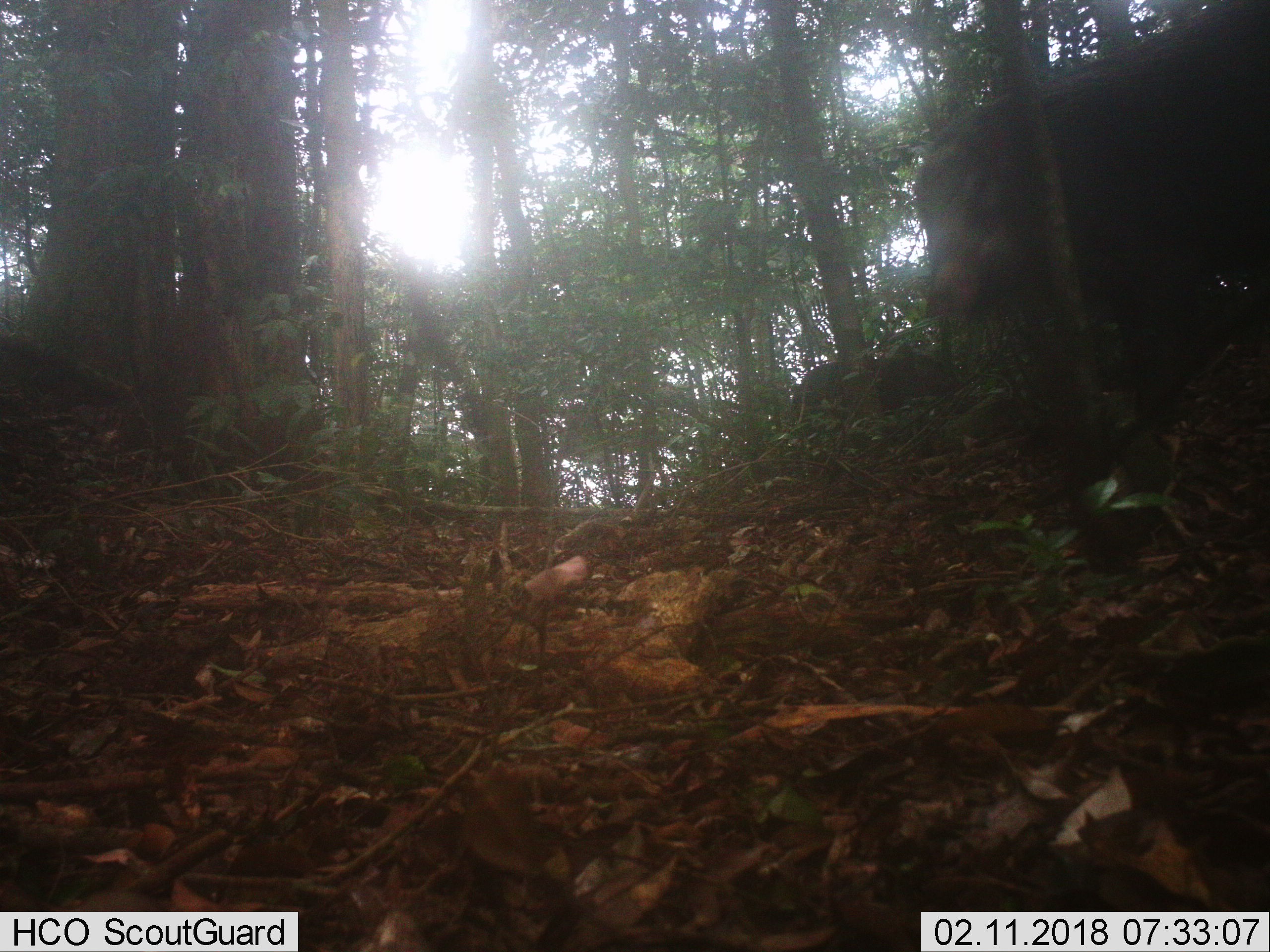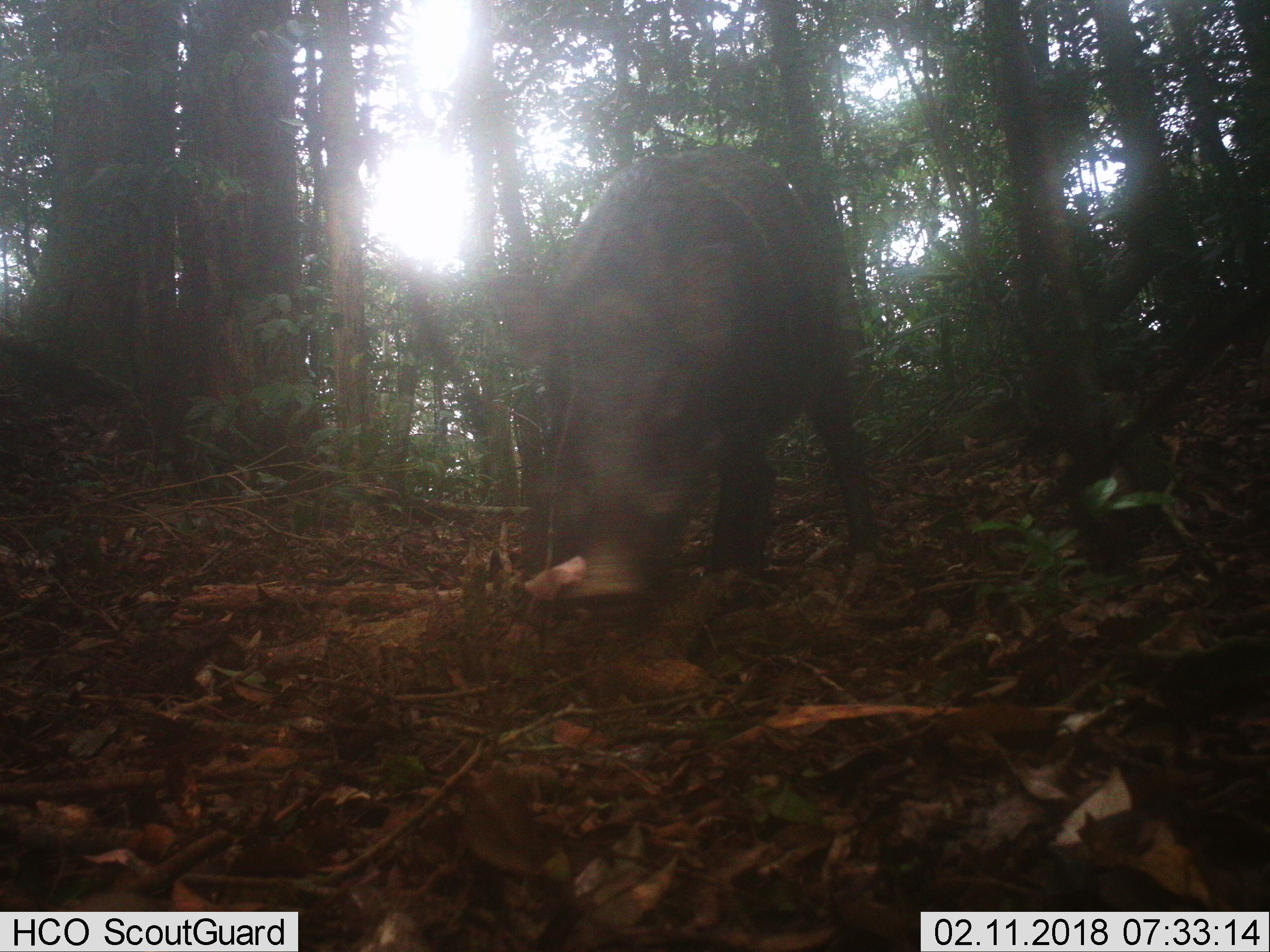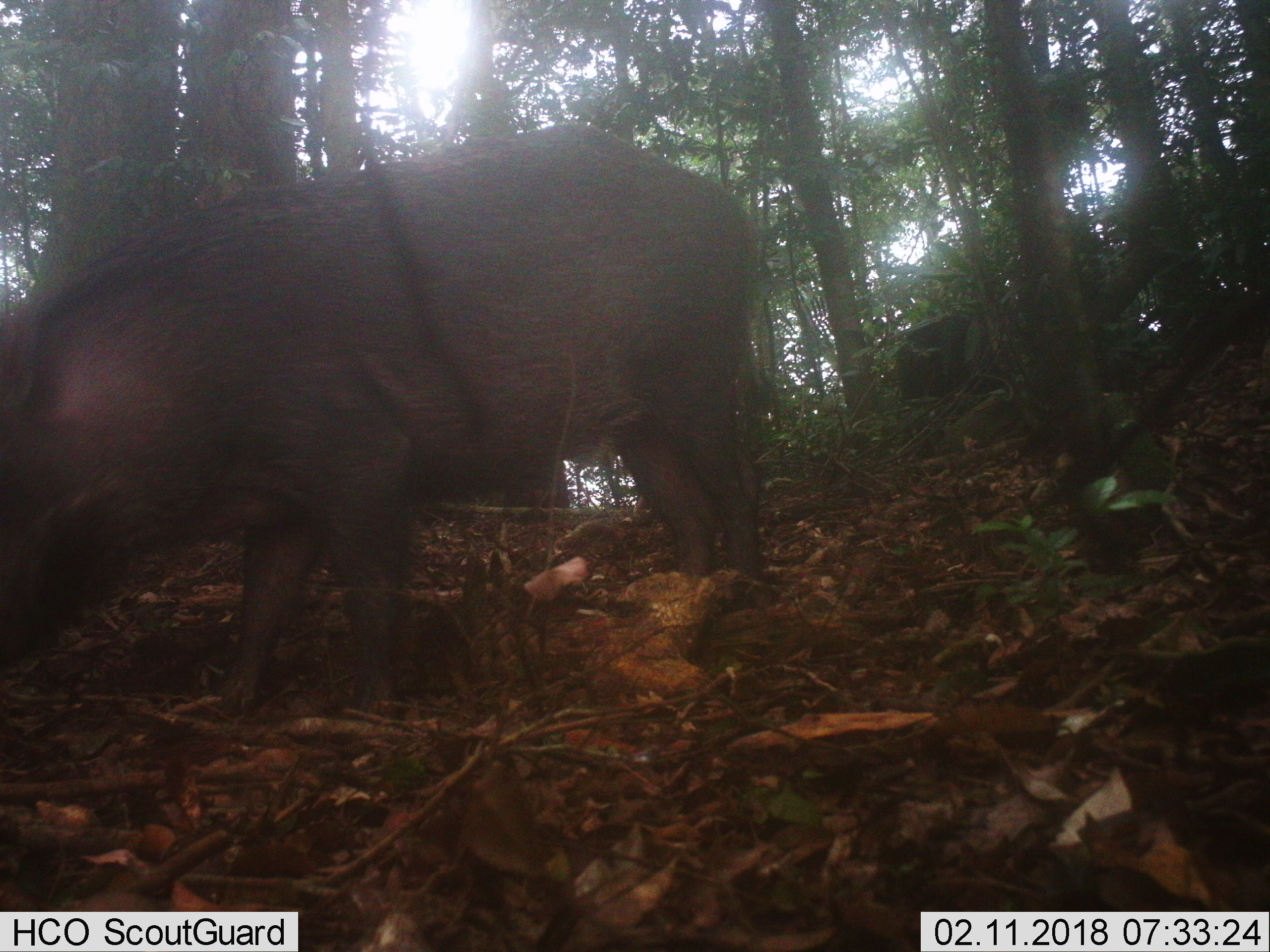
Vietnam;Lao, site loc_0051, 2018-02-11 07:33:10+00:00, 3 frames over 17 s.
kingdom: Animalia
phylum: Chordata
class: Mammalia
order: Artiodactyla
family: Suidae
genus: Sus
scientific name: Sus scrofa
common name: eurasian wild pig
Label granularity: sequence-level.